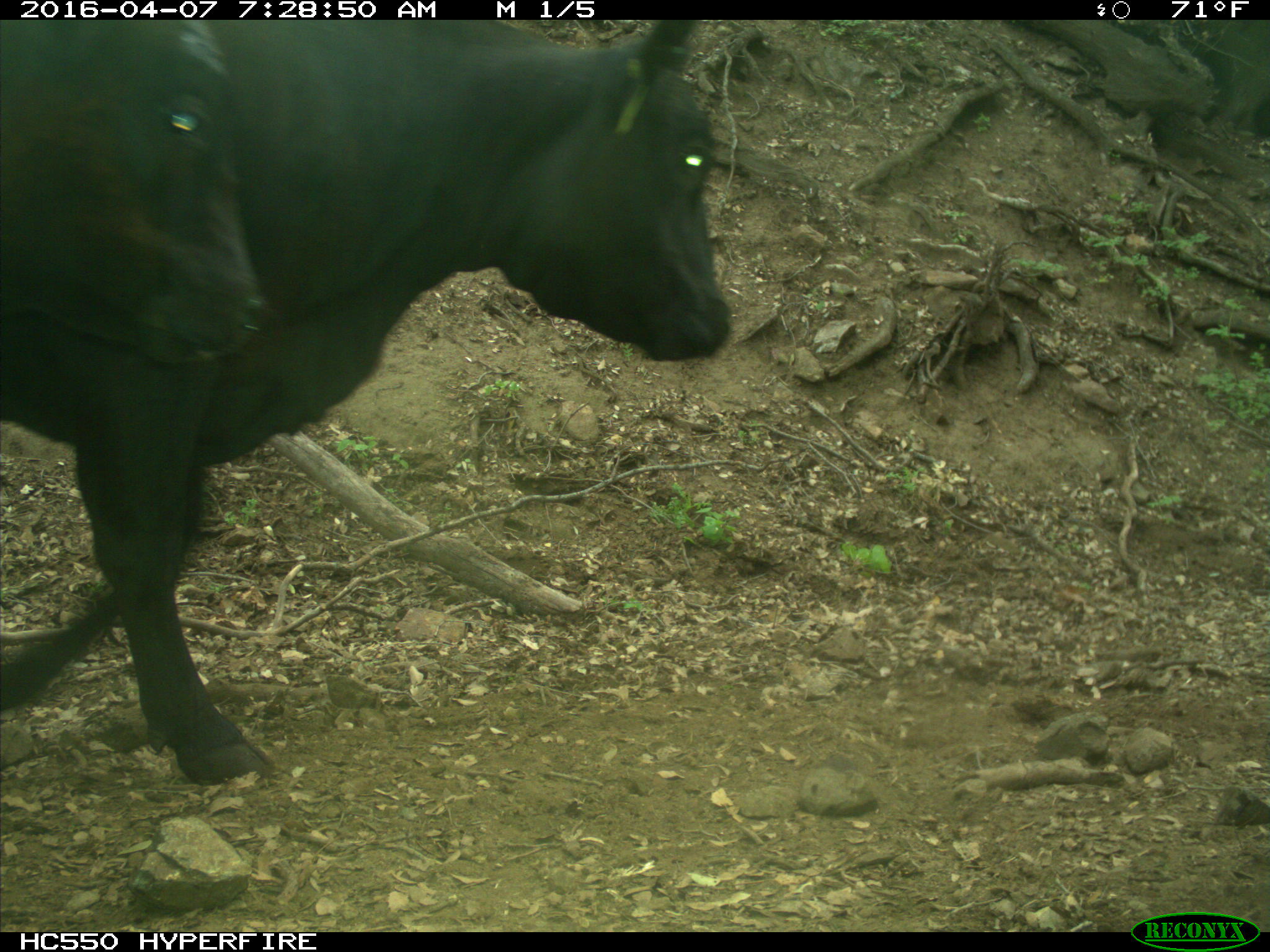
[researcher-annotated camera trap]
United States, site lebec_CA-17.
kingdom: Animalia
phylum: Chordata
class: Mammalia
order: Artiodactyla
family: Bovidae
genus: Bos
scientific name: Bos taurus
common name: domestic cow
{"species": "Bos taurus (domestic cow)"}